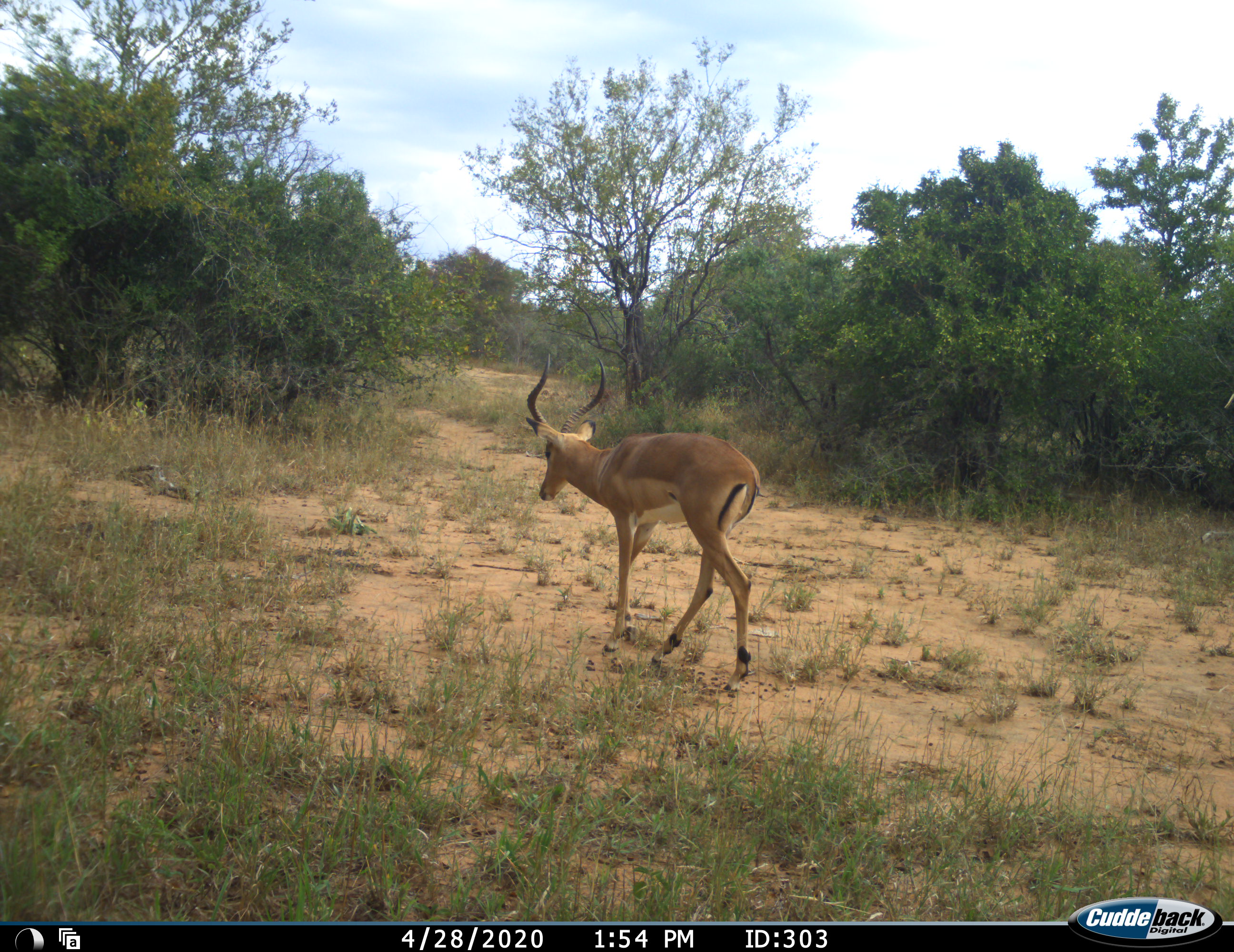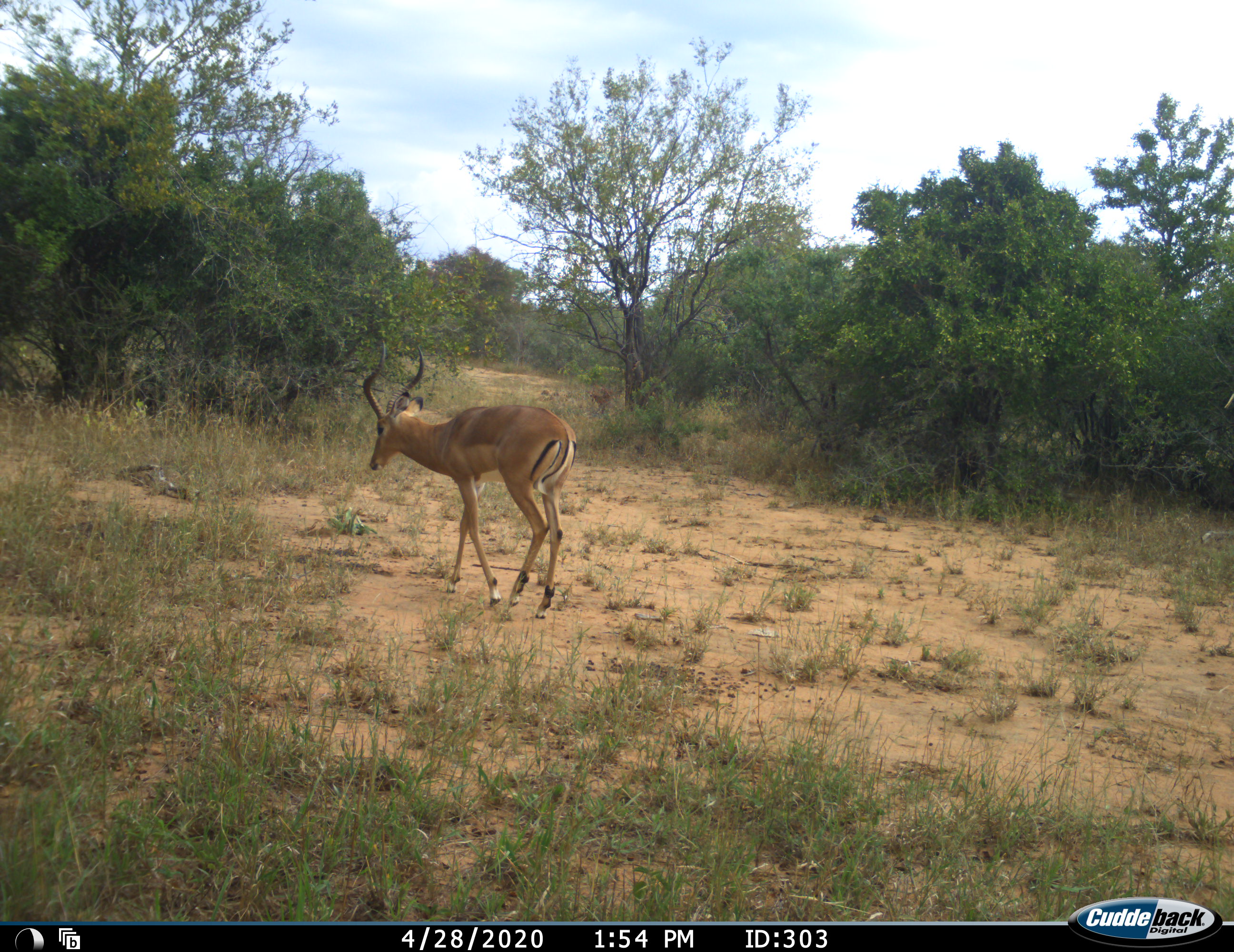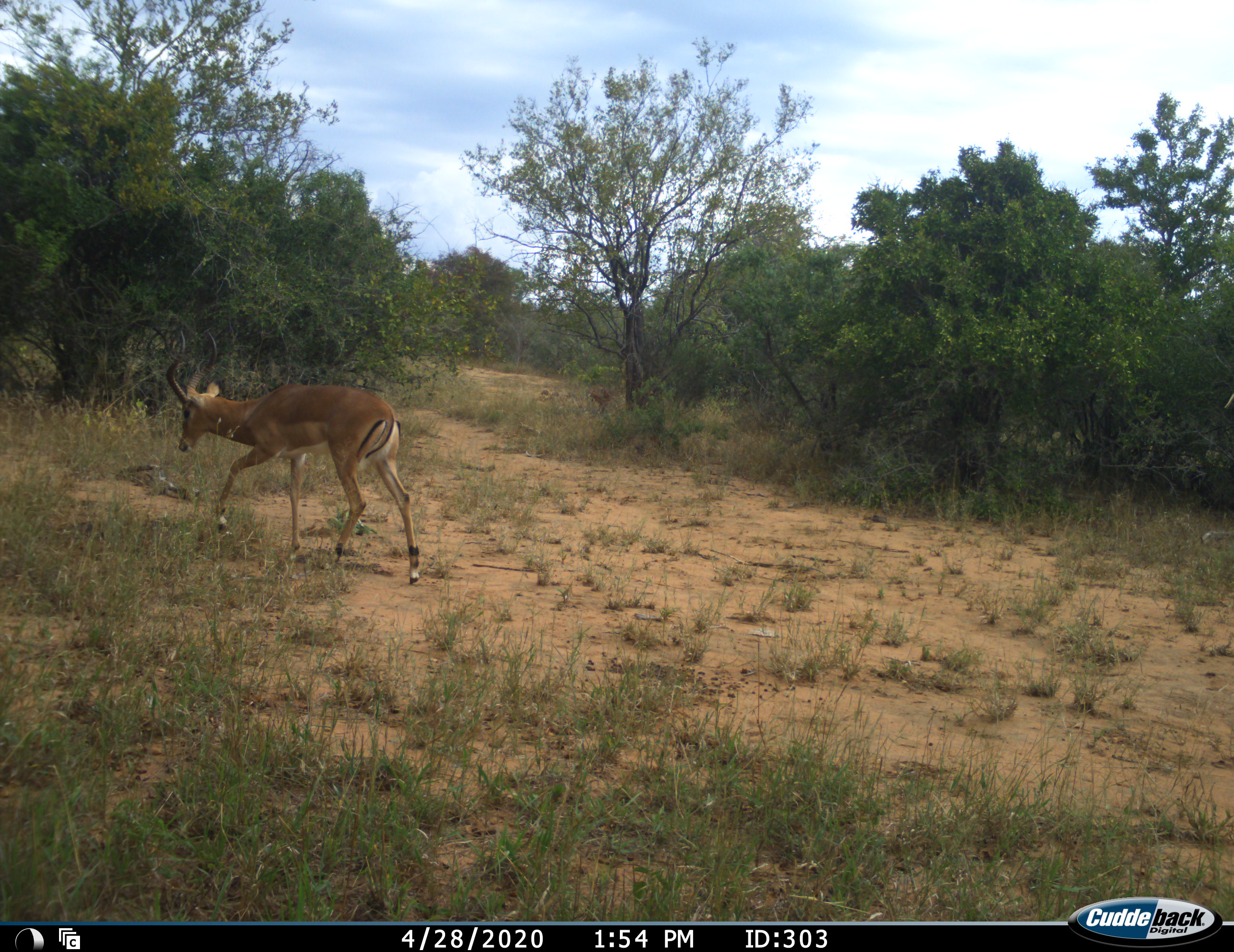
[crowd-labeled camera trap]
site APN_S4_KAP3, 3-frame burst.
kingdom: Animalia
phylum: Chordata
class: Mammalia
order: Artiodactyla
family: Bovidae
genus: Aepyceros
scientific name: Aepyceros melampus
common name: impala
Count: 1.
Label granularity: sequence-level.